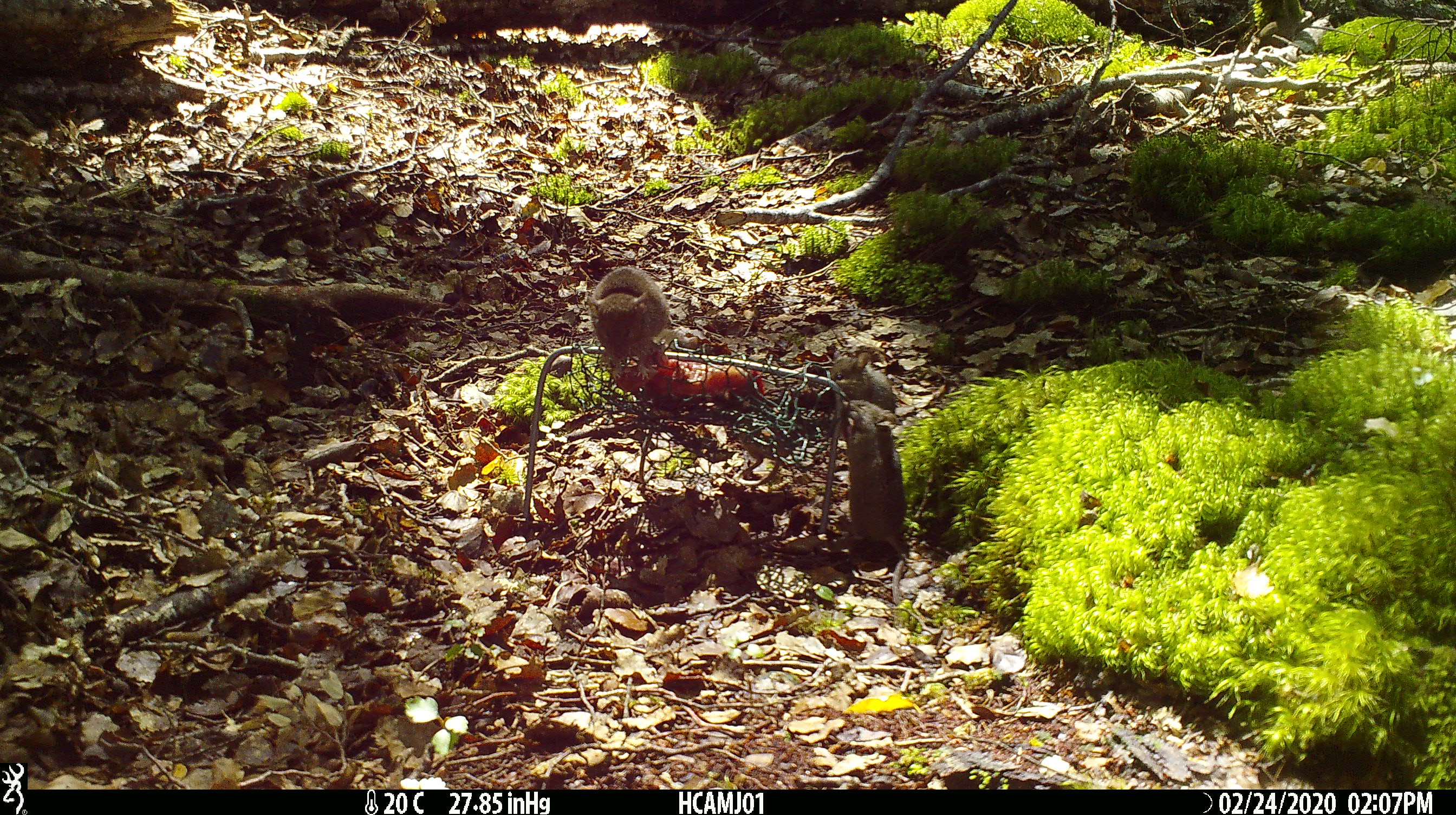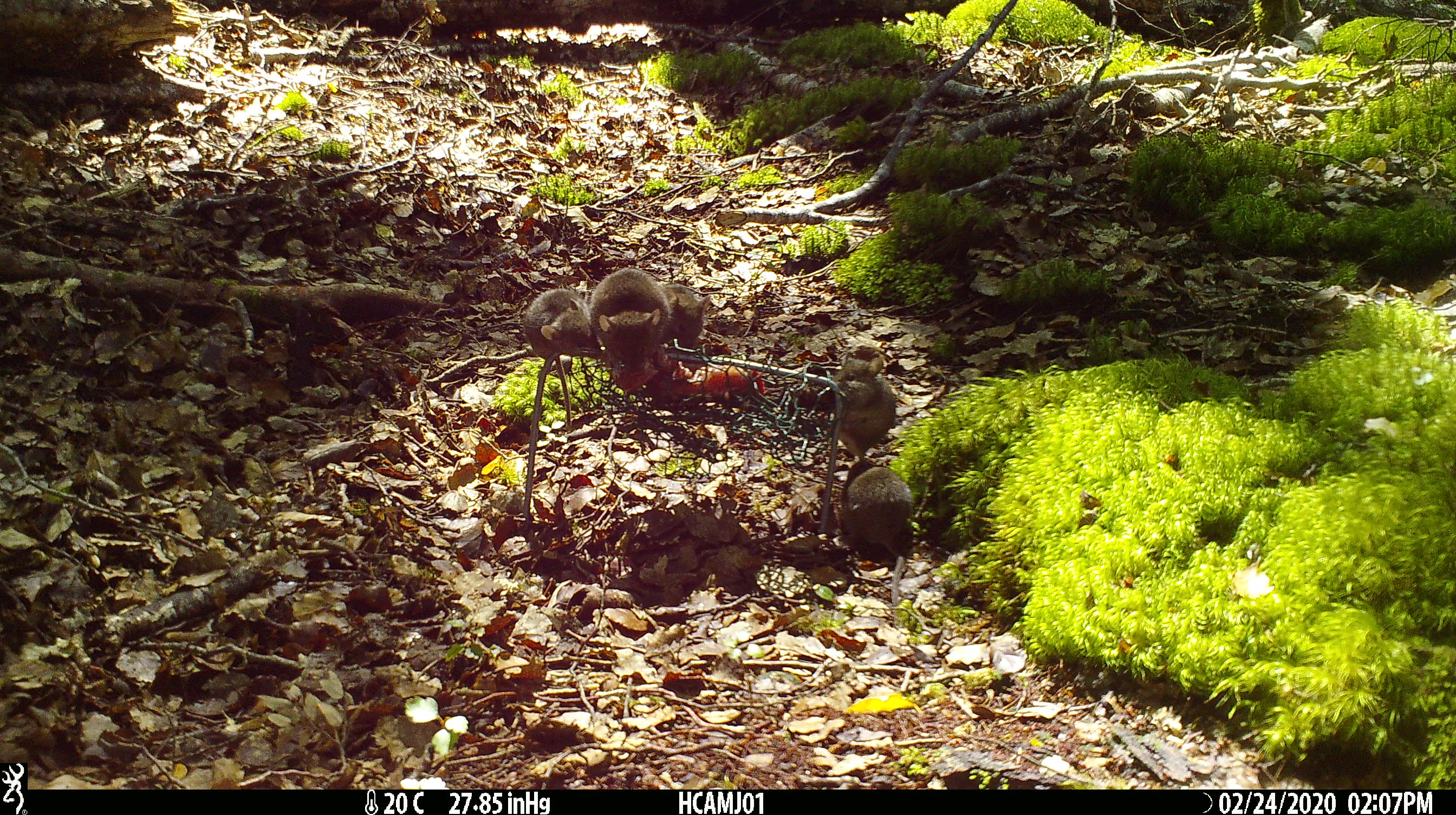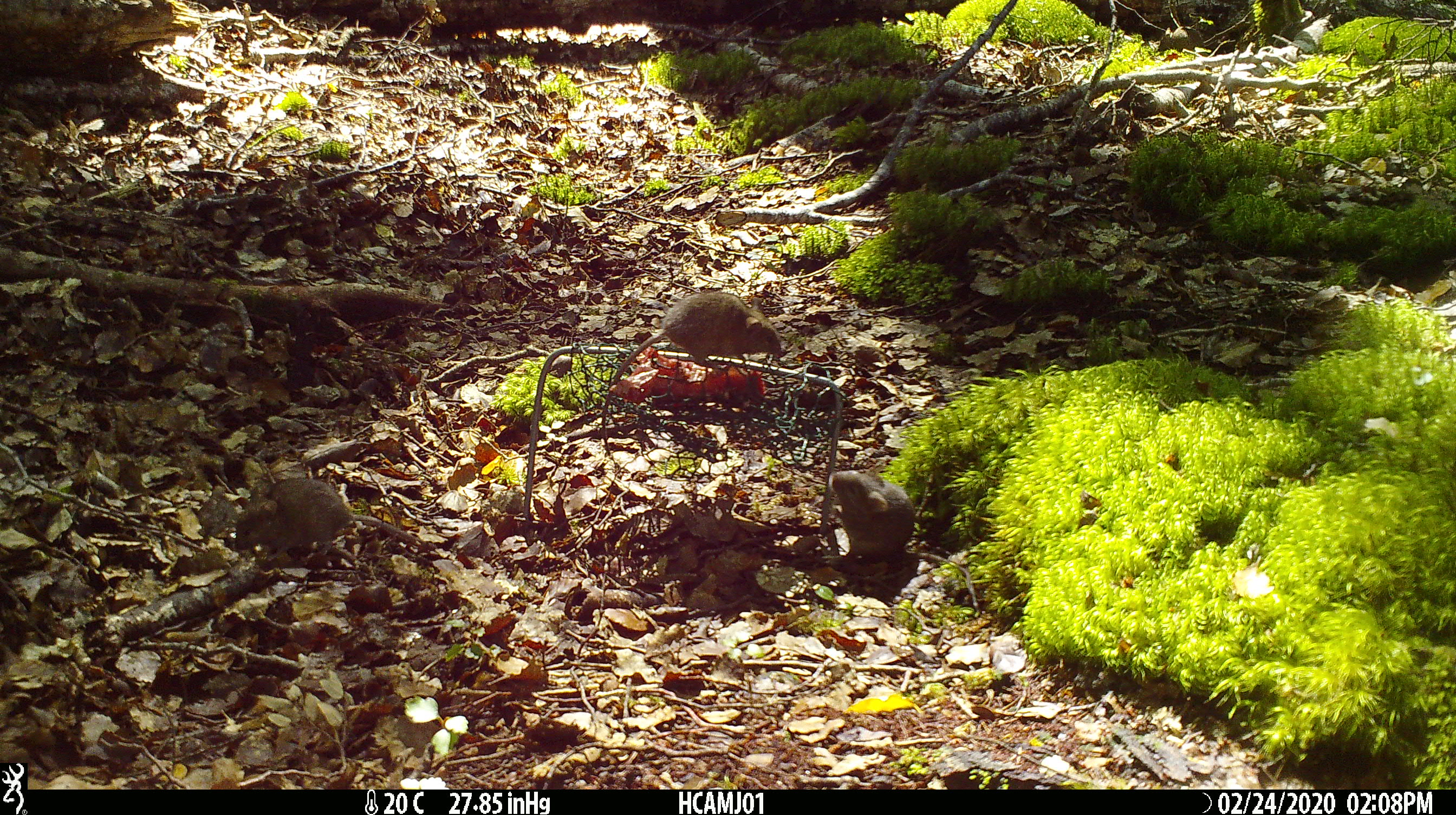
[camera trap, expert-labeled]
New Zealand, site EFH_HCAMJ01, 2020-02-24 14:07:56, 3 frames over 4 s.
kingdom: Animalia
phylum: Chordata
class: Mammalia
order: Rodentia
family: Muridae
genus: Mus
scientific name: Mus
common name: mouse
Mouse (Mus).